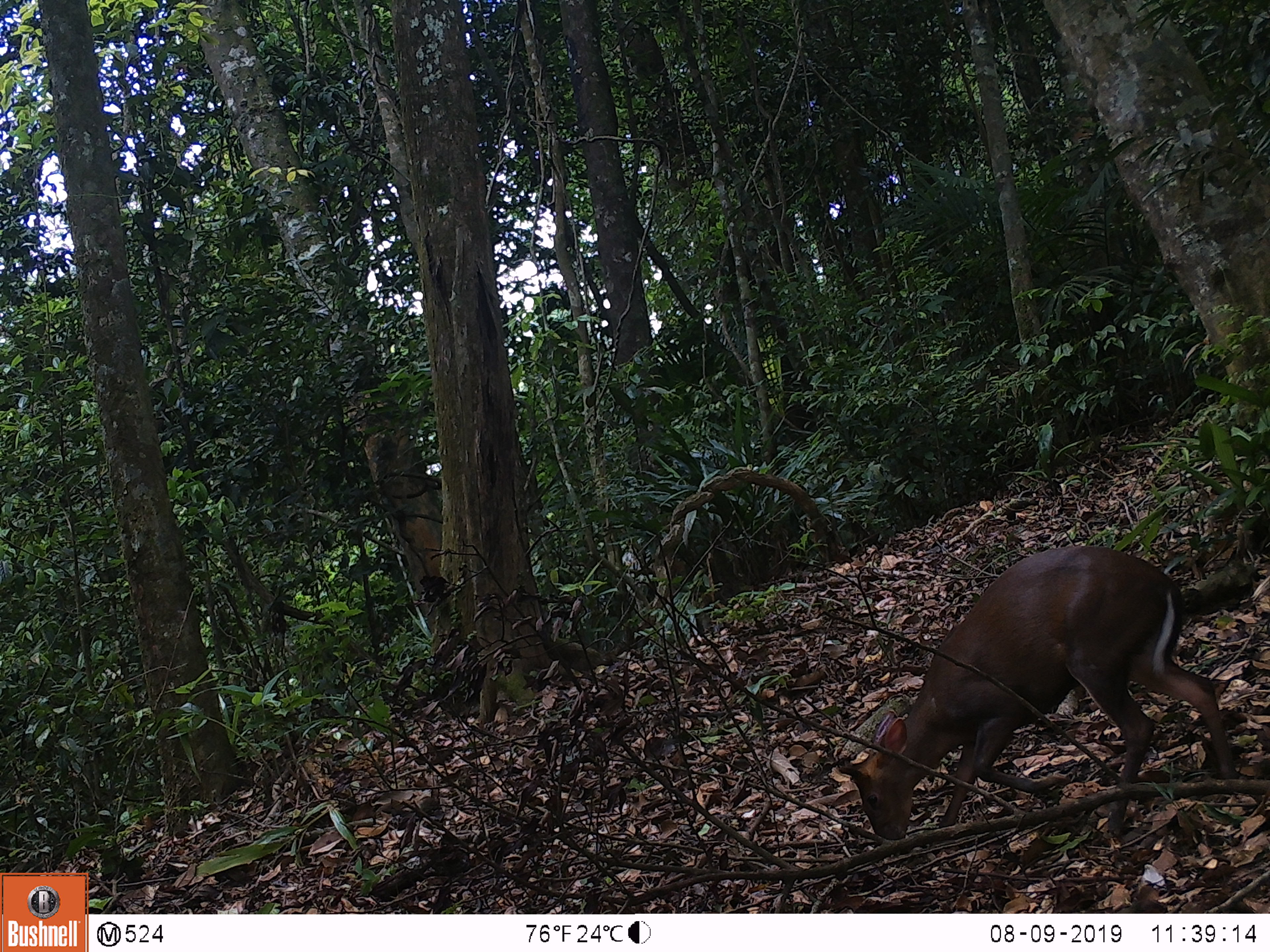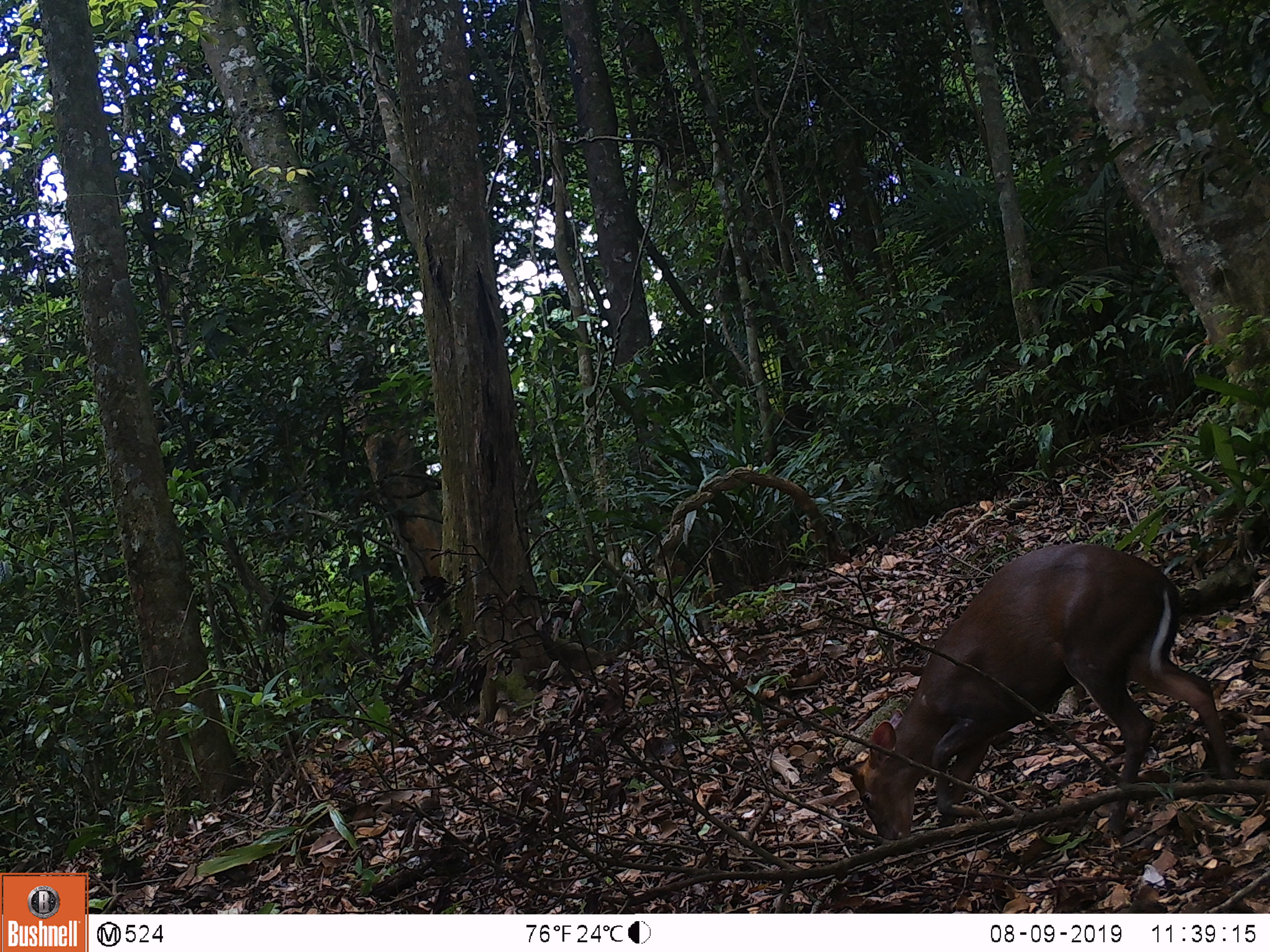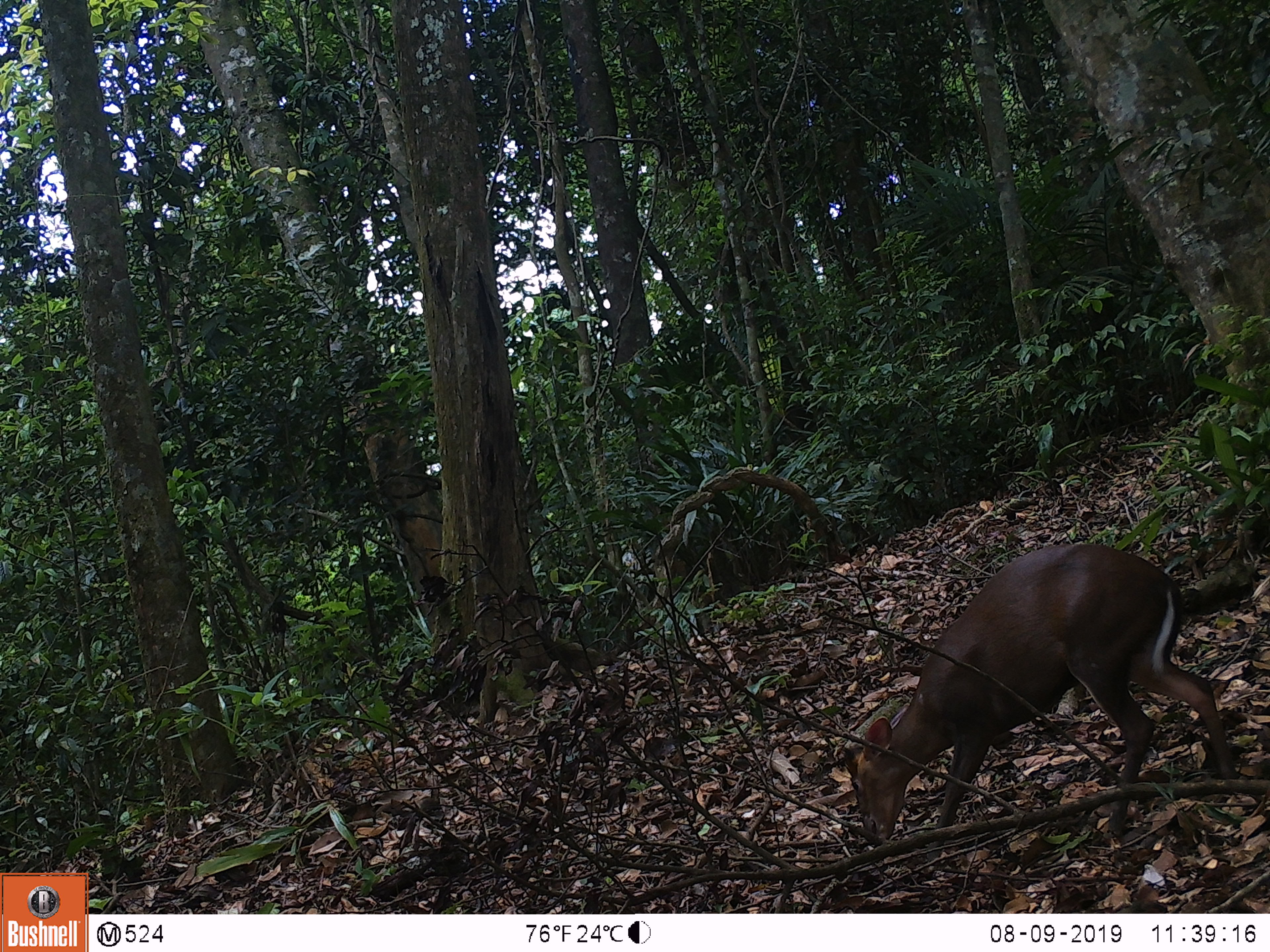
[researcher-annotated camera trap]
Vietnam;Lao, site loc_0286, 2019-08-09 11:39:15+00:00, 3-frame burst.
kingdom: Animalia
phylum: Chordata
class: Mammalia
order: Artiodactyla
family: Cervidae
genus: Muntiacus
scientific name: Muntiacus rooseveltorum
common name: roosevelt's muntjac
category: roosevelts muntjac group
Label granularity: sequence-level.